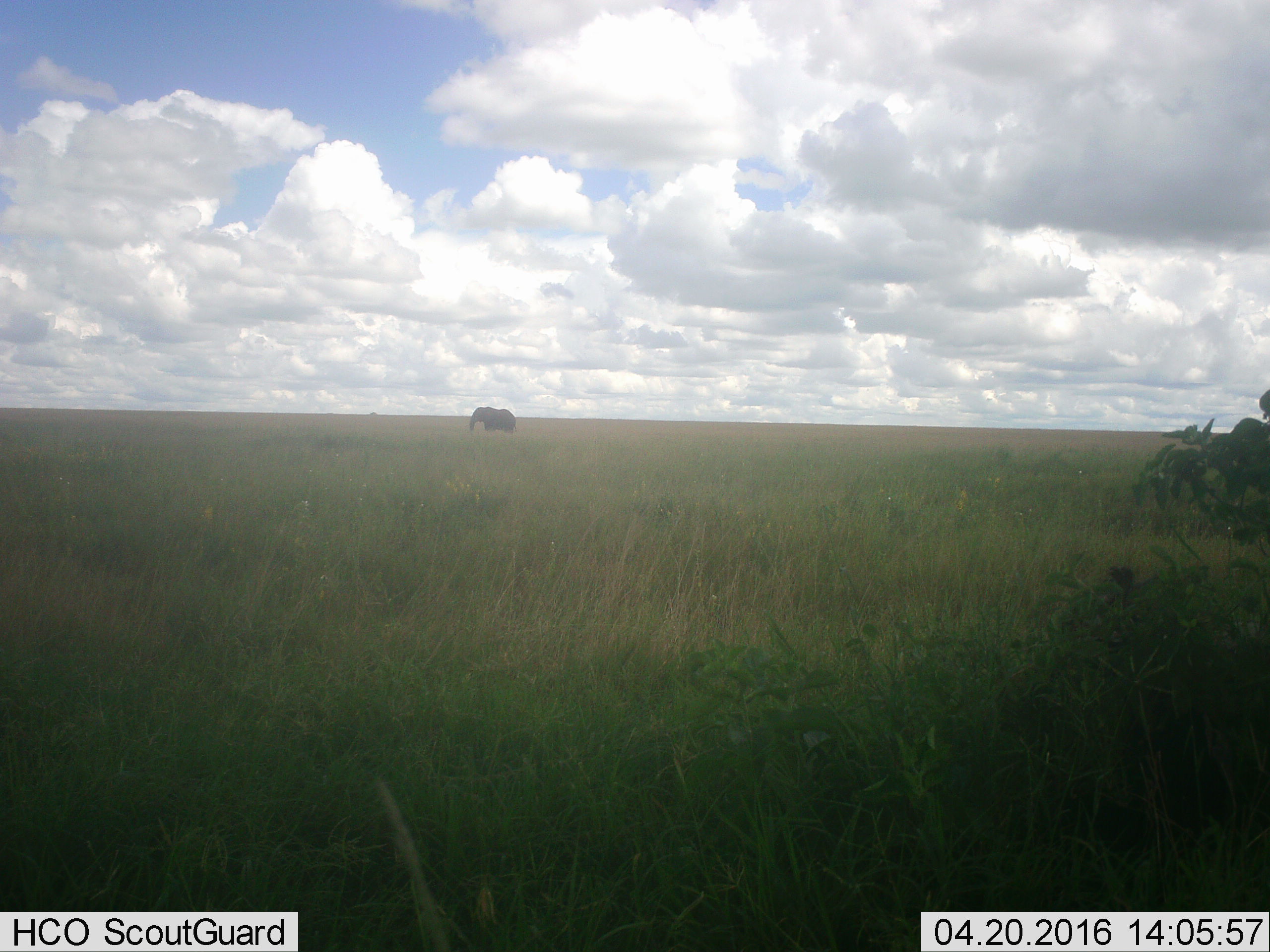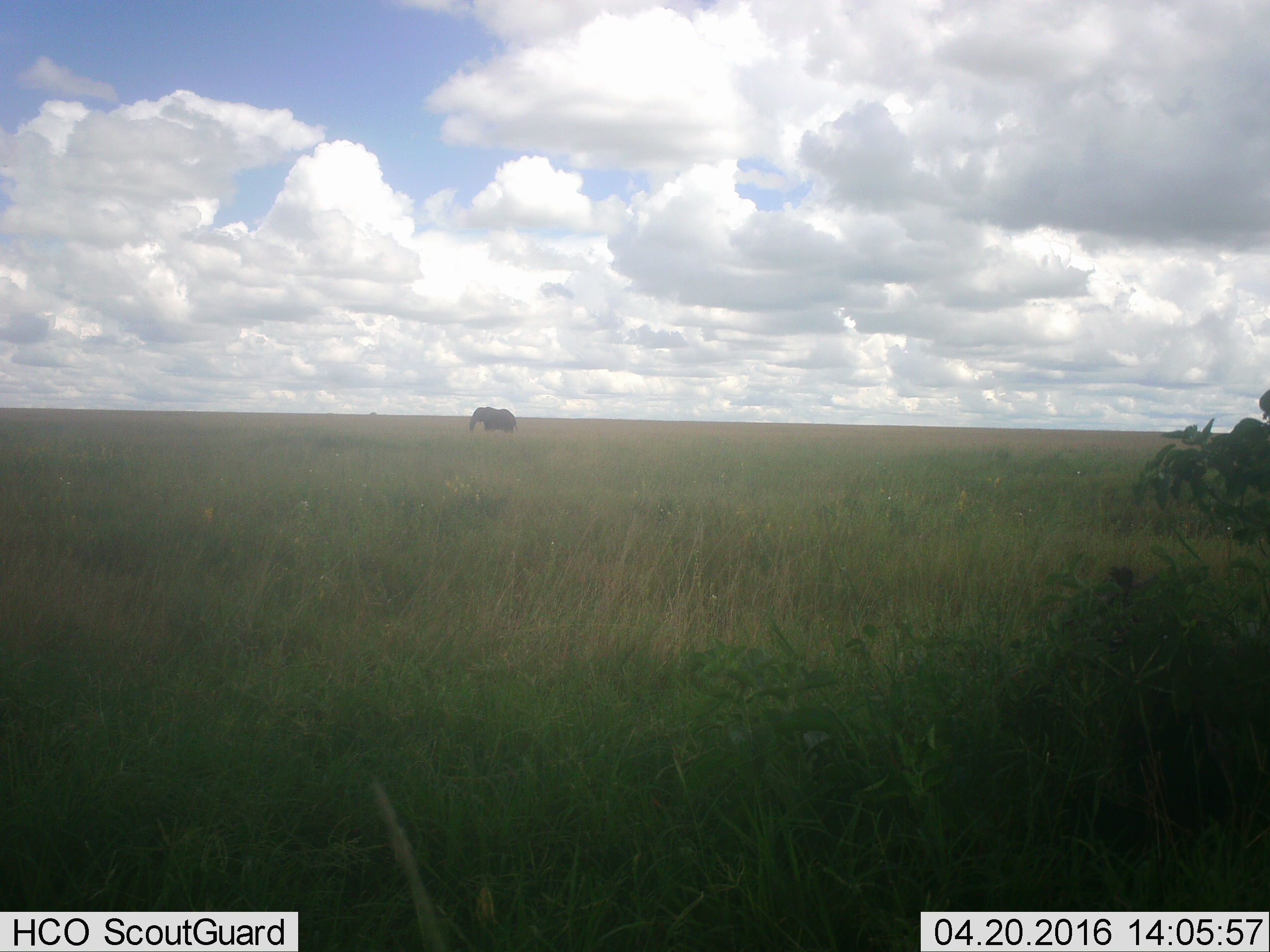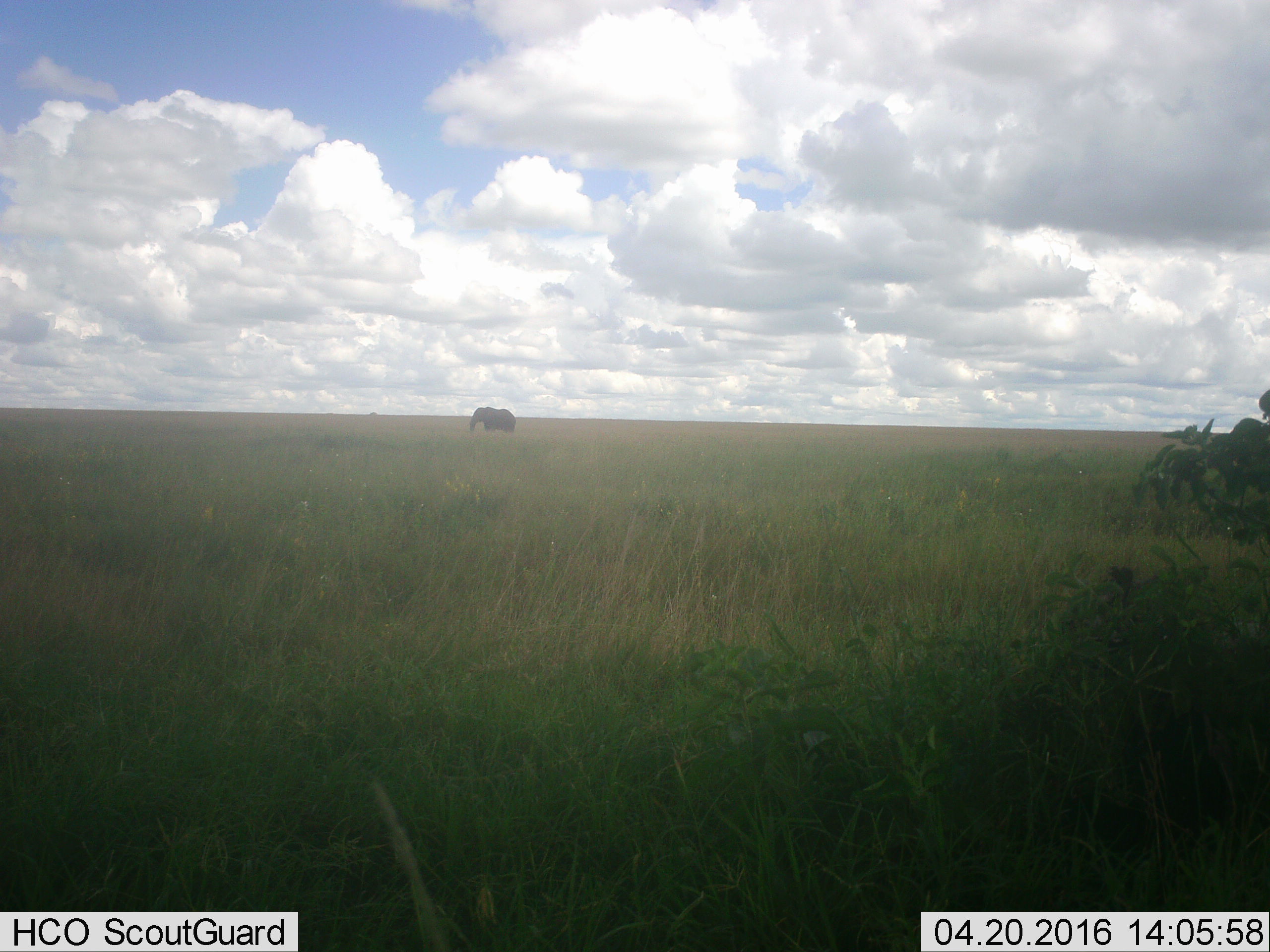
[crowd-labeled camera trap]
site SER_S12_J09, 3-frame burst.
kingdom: Animalia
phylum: Chordata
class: Mammalia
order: Proboscidea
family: Elephantidae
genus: Loxodonta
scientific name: Loxodonta africana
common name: african bush elephant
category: elephant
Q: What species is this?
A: Elephant (african bush elephant) (Loxodonta africana).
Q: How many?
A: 1.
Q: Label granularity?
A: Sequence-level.